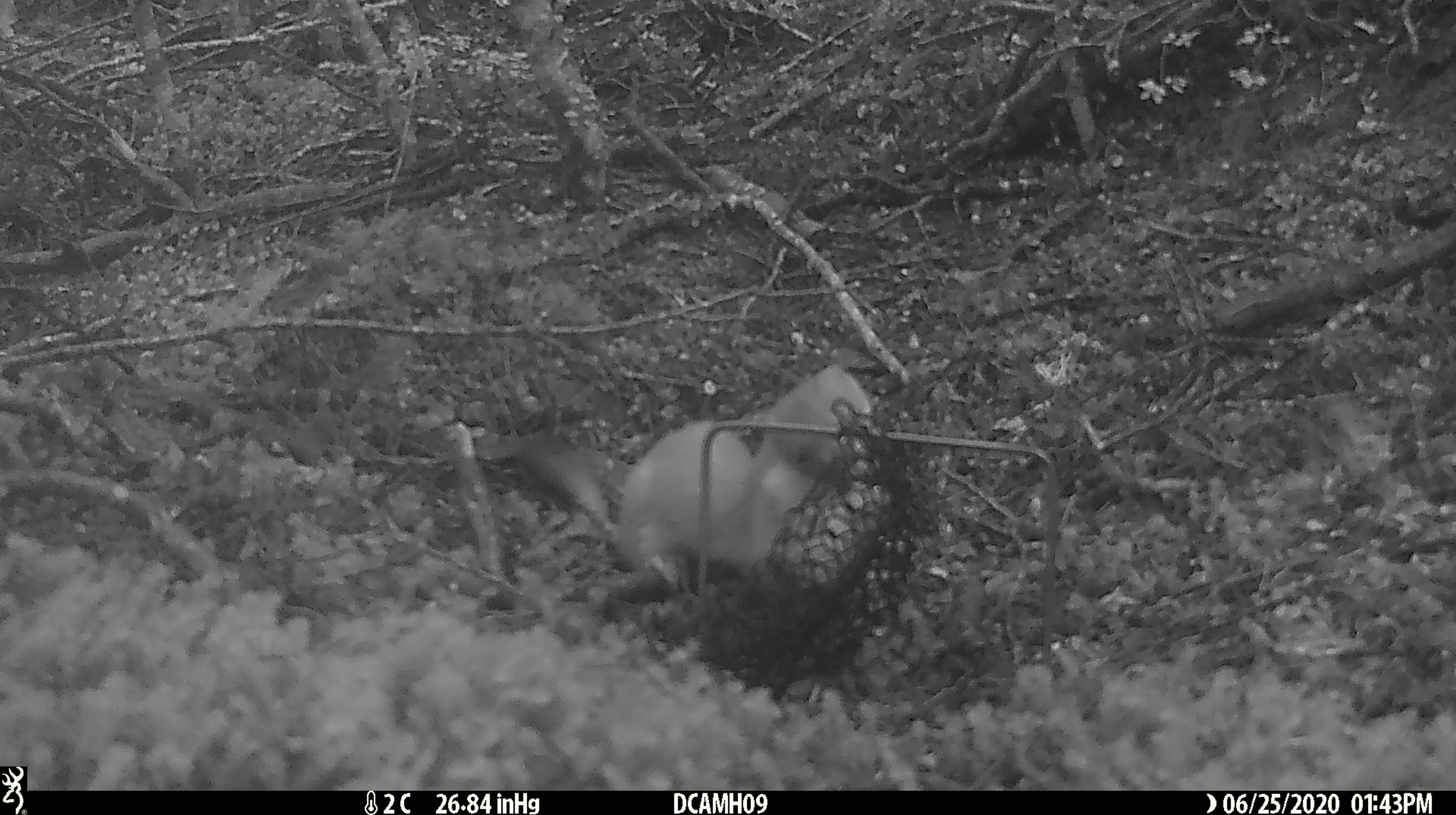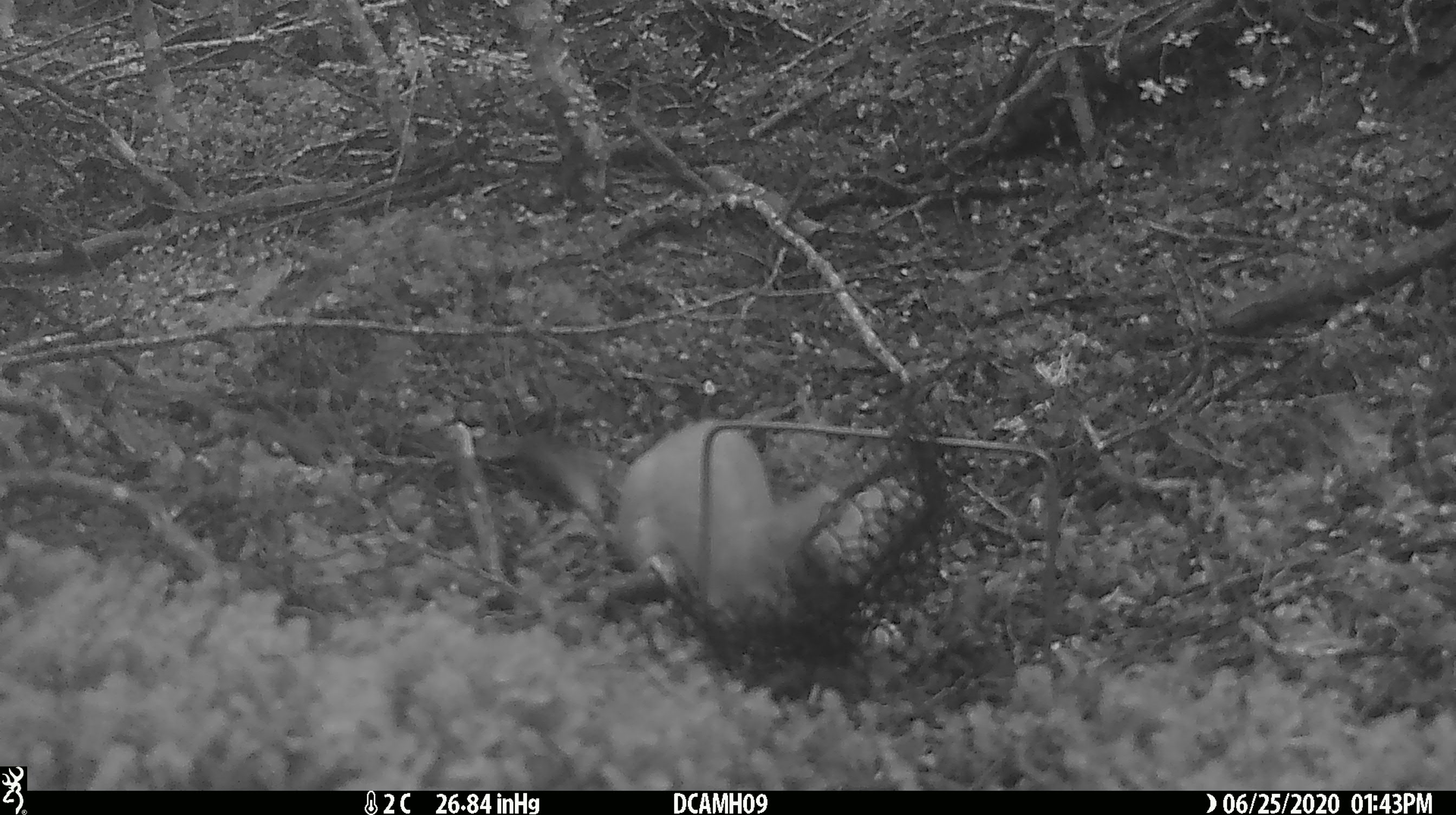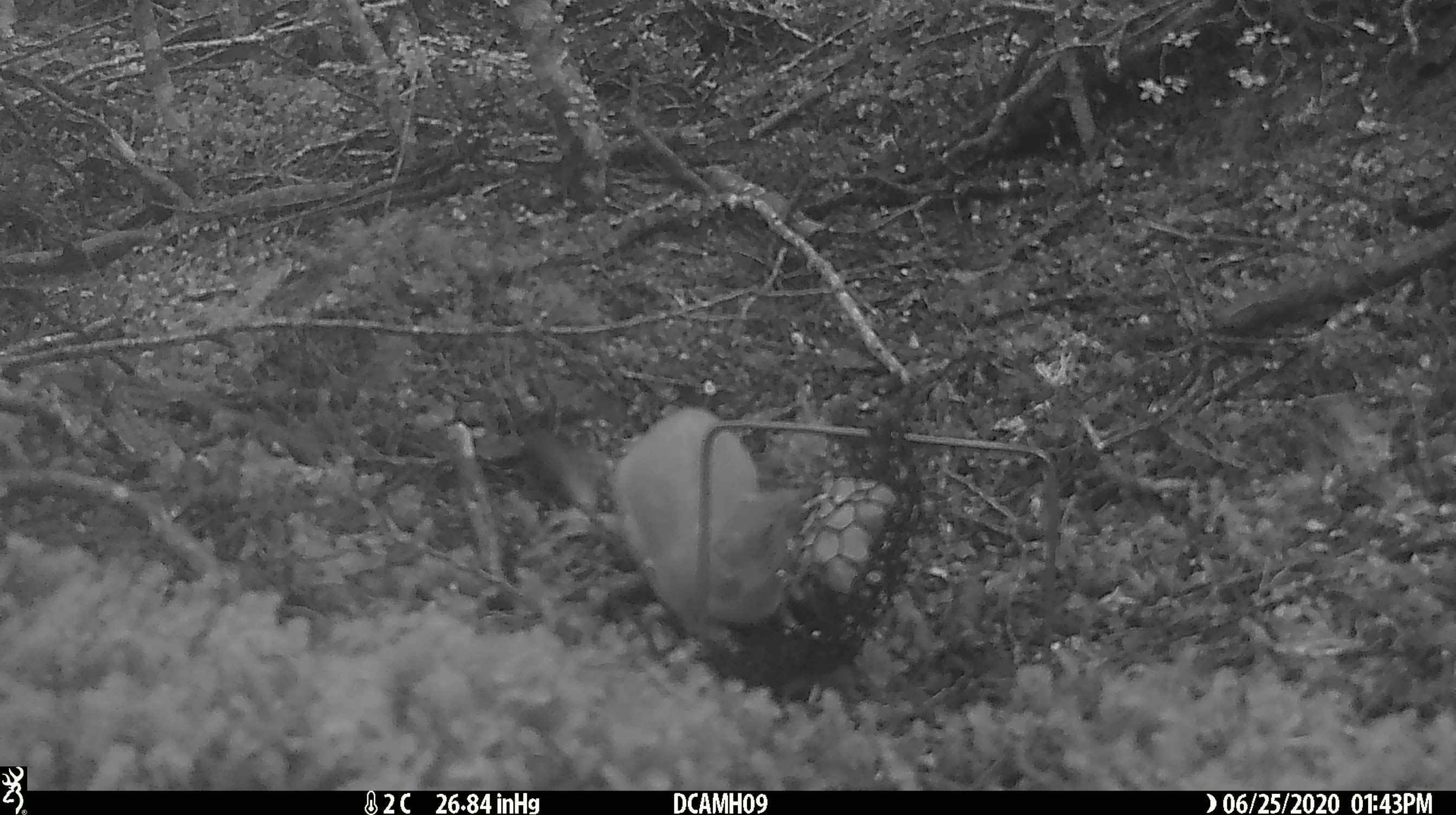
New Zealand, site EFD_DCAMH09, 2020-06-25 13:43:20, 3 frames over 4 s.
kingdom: Animalia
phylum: Chordata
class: Mammalia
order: Carnivora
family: Mustelidae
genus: Mustela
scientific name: Mustela erminea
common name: stoat